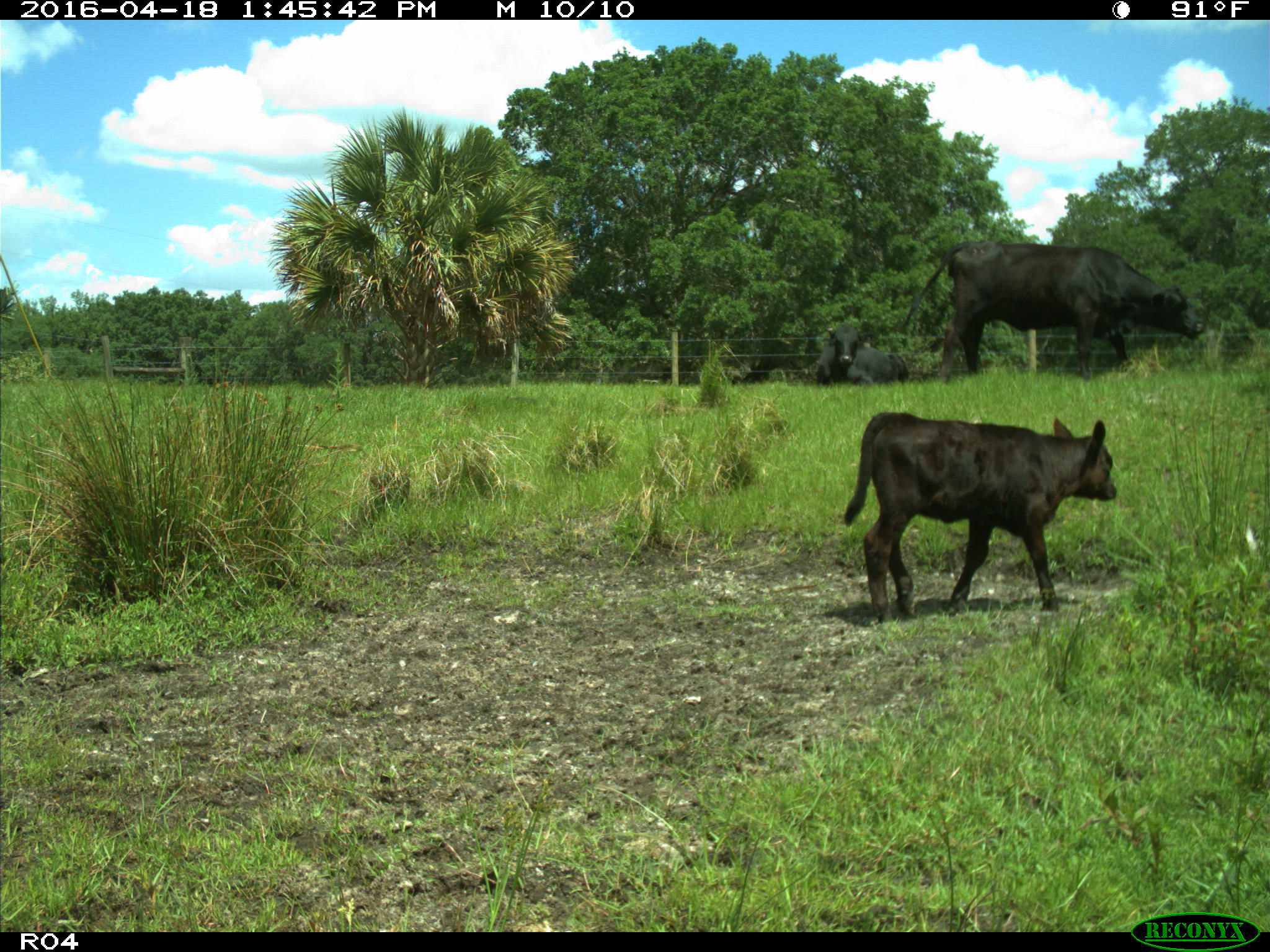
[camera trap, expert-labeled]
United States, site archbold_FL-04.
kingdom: Animalia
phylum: Chordata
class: Mammalia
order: Artiodactyla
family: Bovidae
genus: Bos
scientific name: Bos taurus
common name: domestic cow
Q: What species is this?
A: Bos taurus (domestic cow).